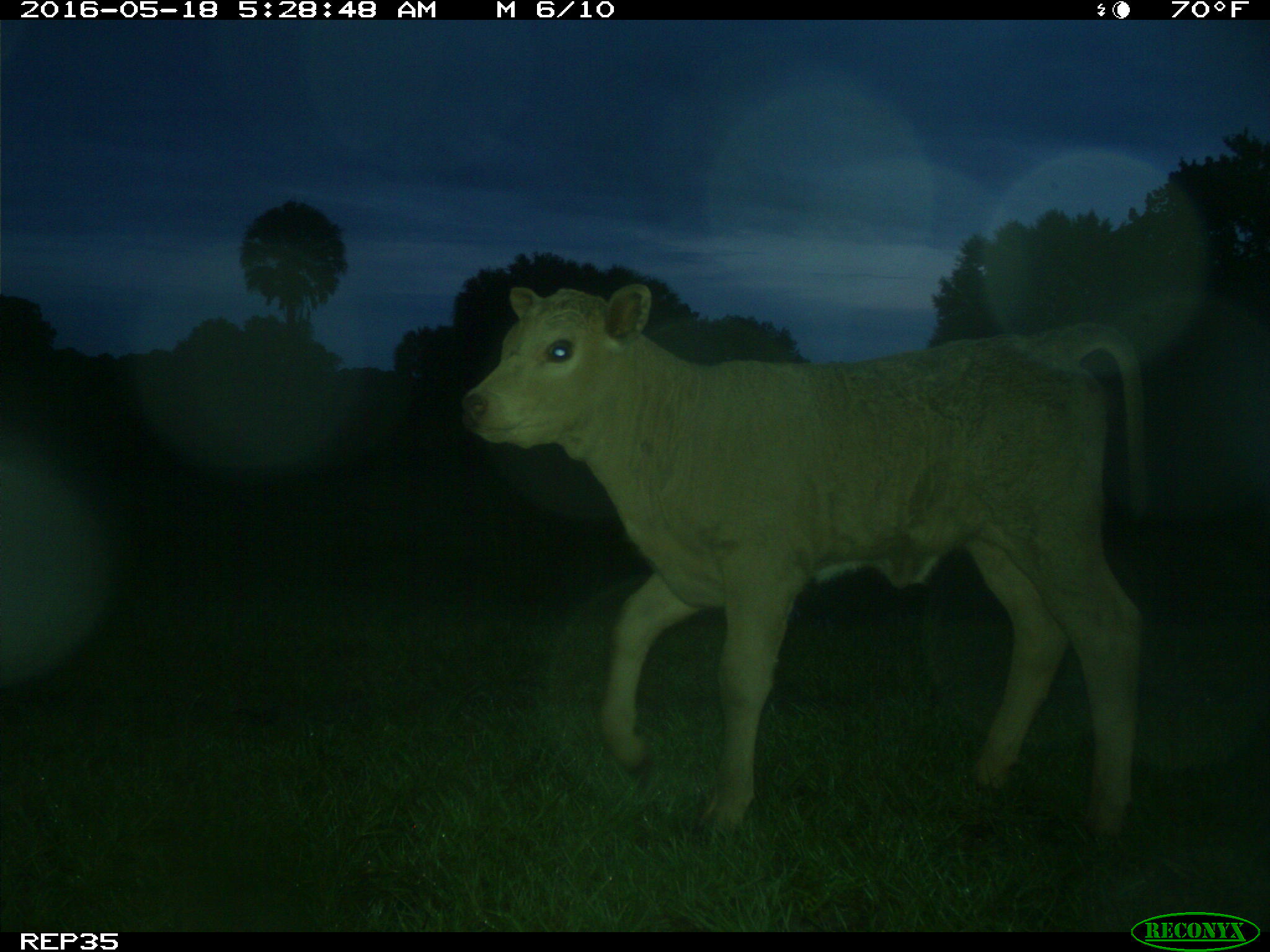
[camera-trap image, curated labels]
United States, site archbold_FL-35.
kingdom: Animalia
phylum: Chordata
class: Mammalia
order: Artiodactyla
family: Bovidae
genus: Bos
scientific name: Bos taurus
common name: domestic cow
Bos taurus (domestic cow).